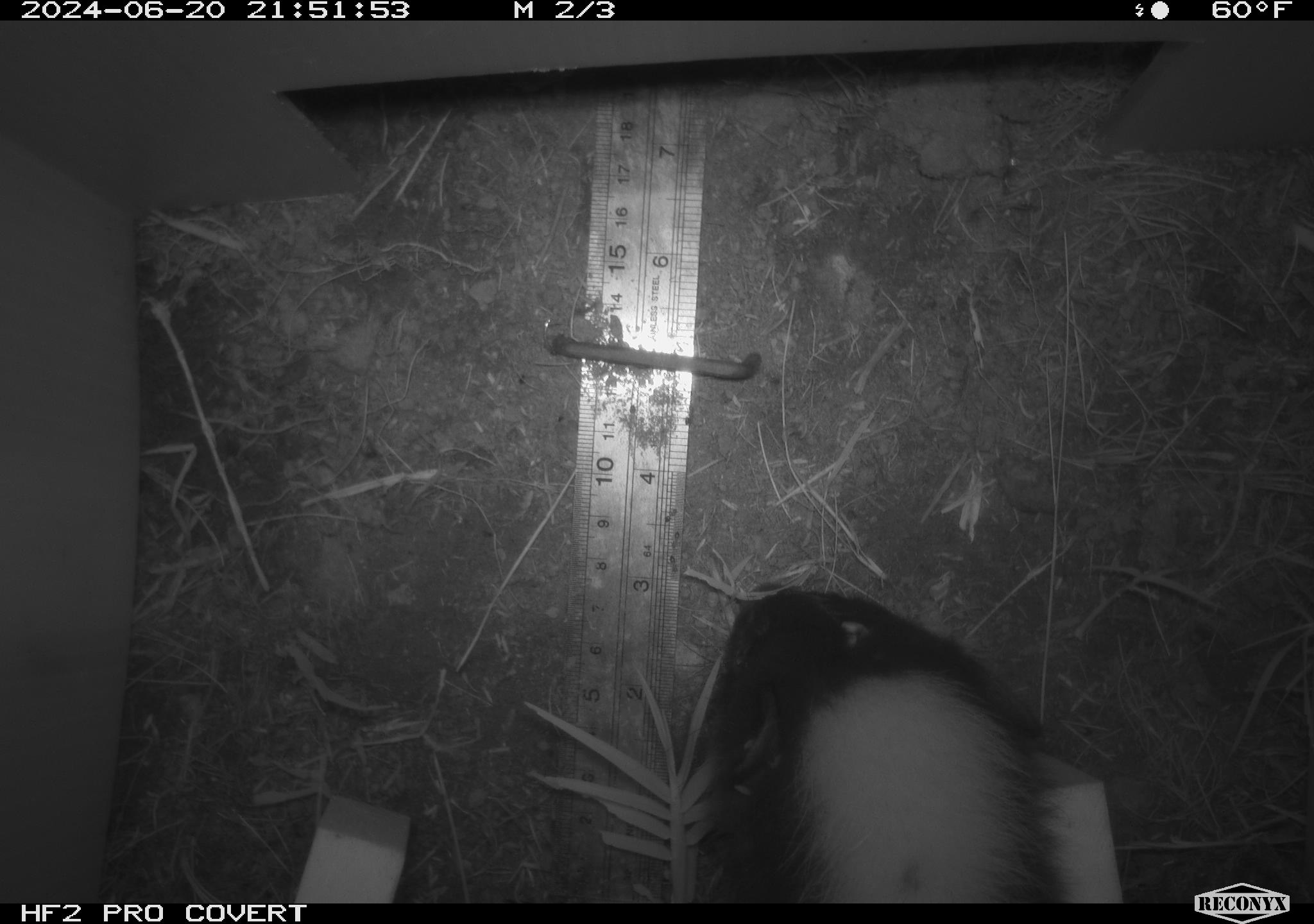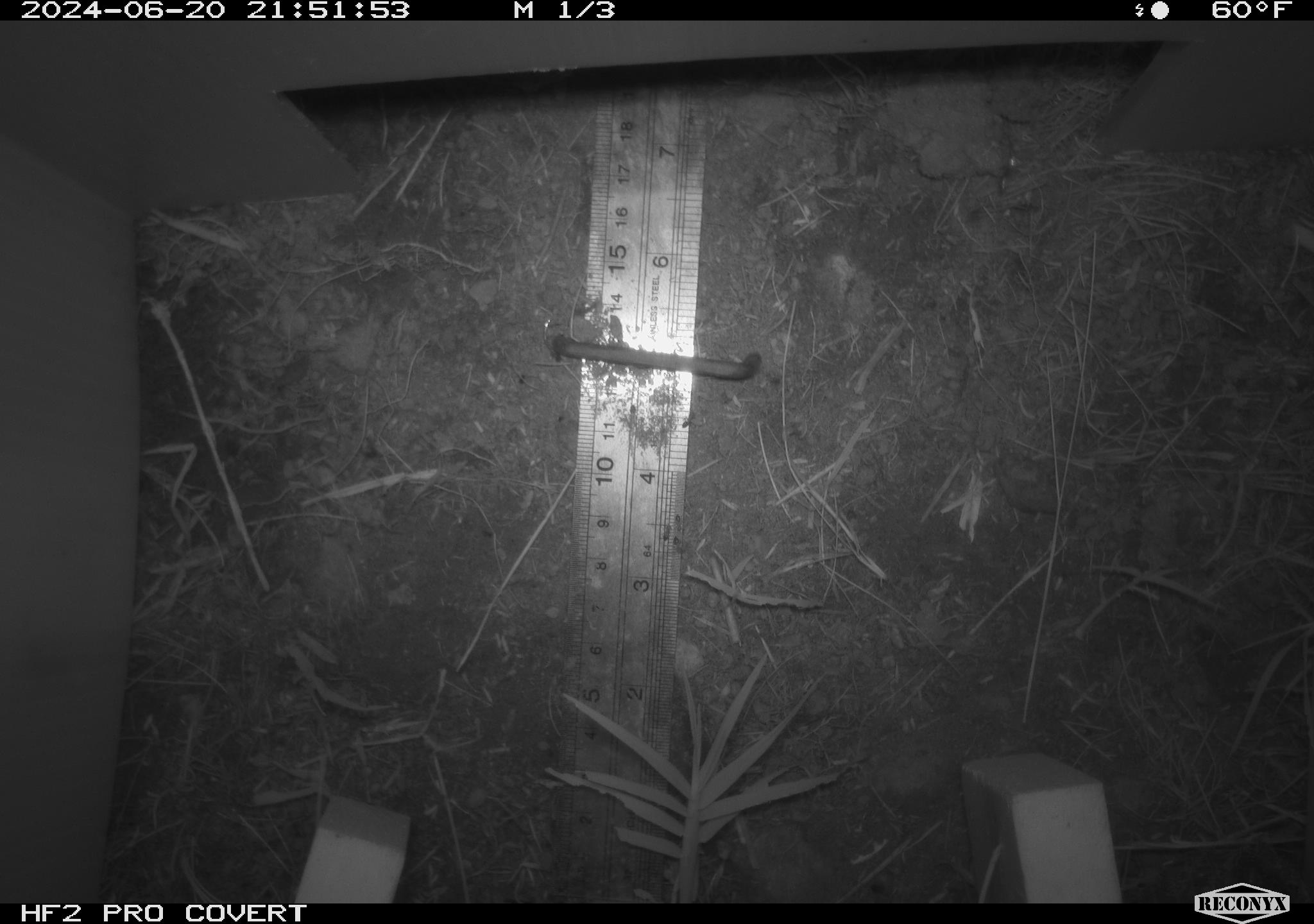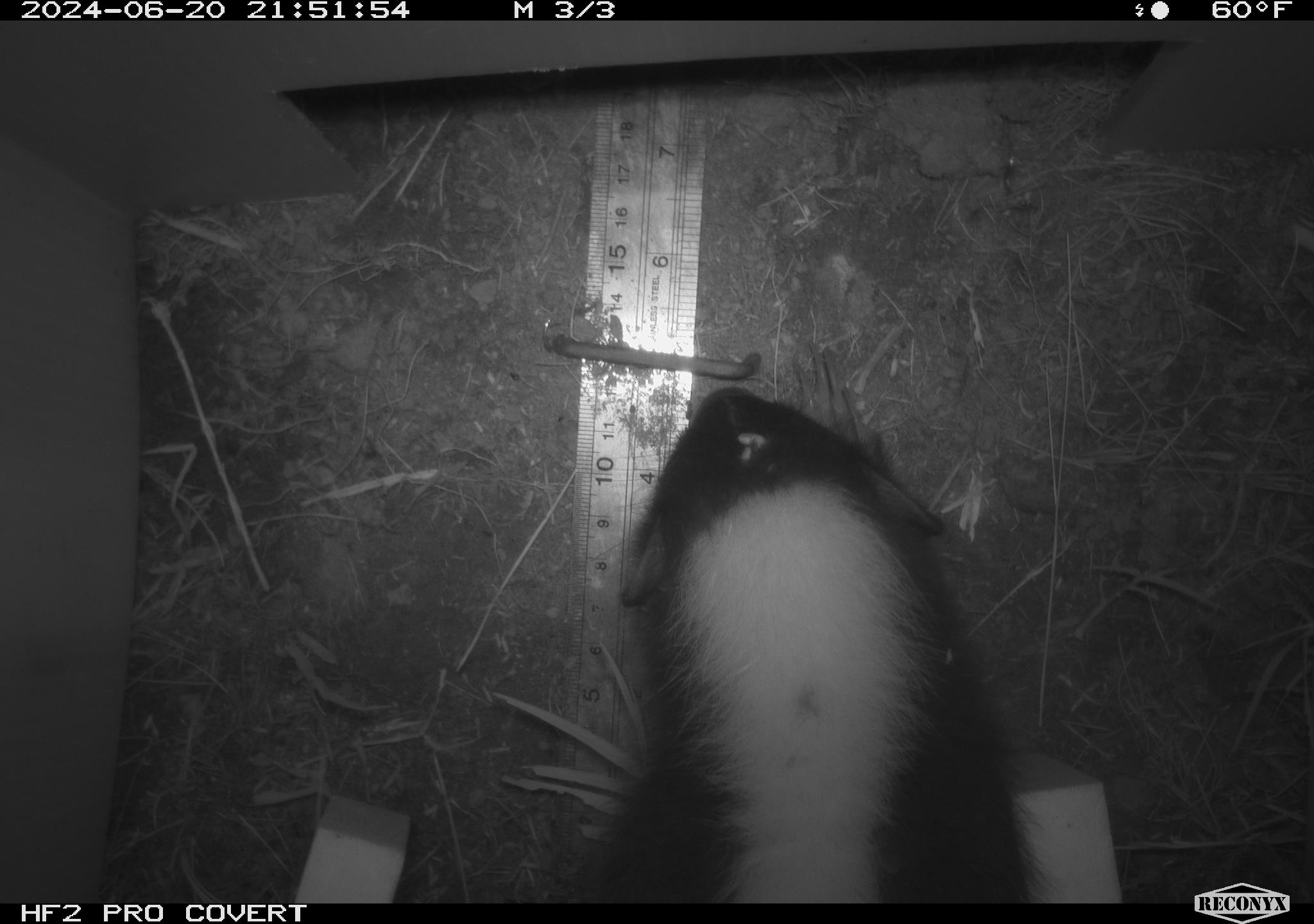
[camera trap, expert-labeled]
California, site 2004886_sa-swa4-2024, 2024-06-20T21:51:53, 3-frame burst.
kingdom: Animalia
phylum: Chordata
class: Mammalia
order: Carnivora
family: Mephitidae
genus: Mephitis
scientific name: Mephitis mephitis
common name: striped skunk